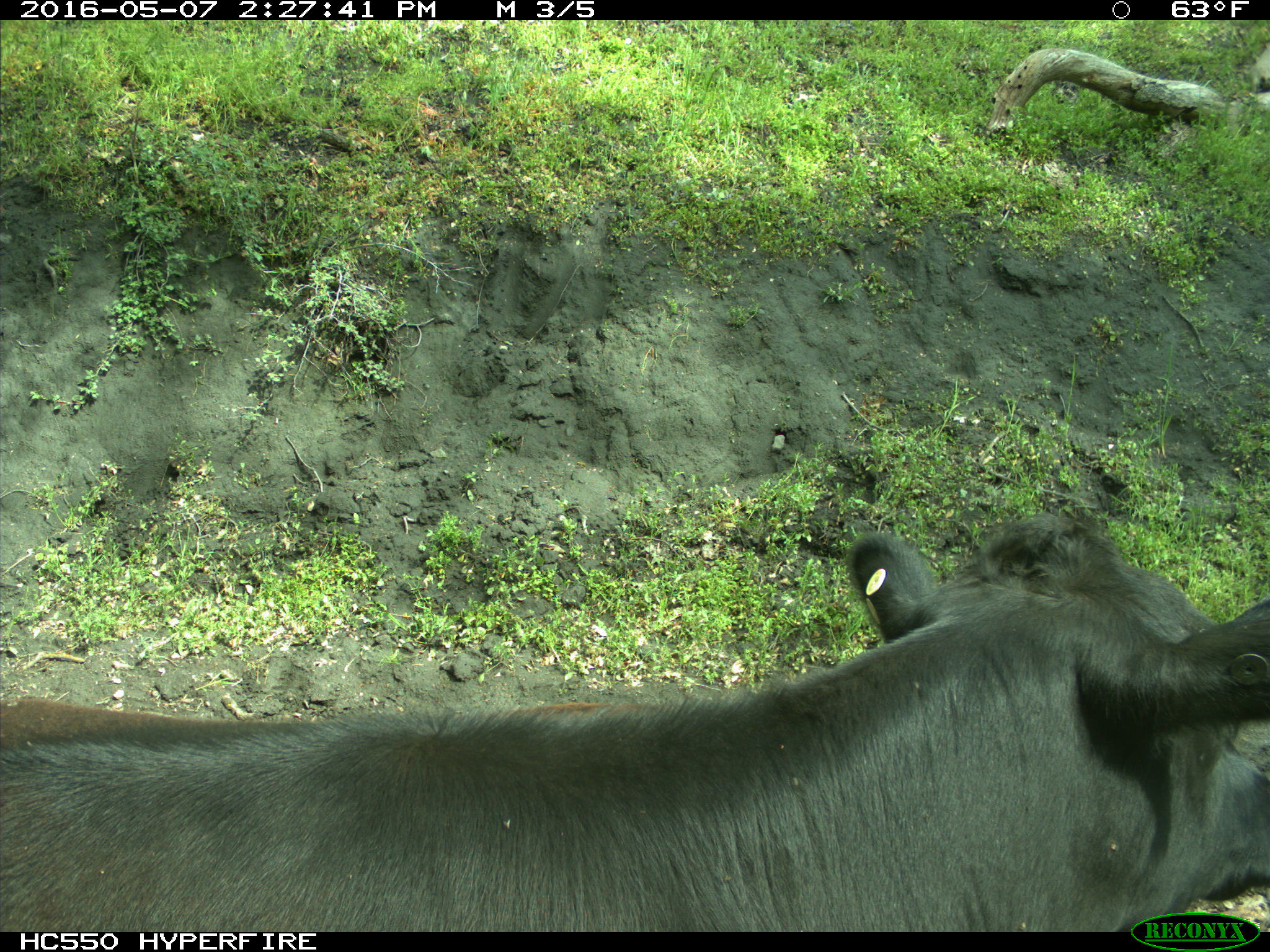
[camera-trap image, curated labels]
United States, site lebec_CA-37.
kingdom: Animalia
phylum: Chordata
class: Mammalia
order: Artiodactyla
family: Bovidae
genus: Bos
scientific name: Bos taurus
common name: domestic cow